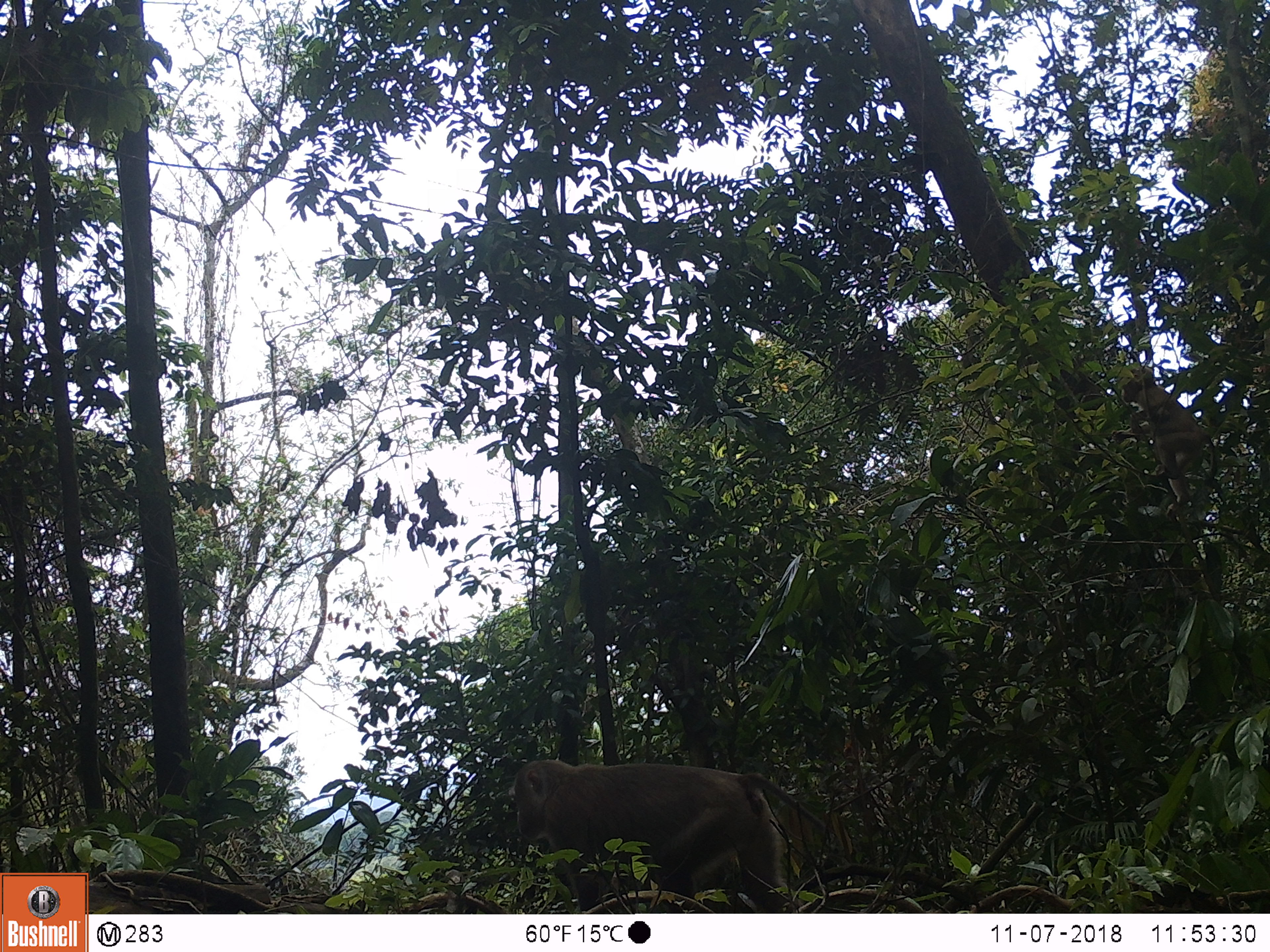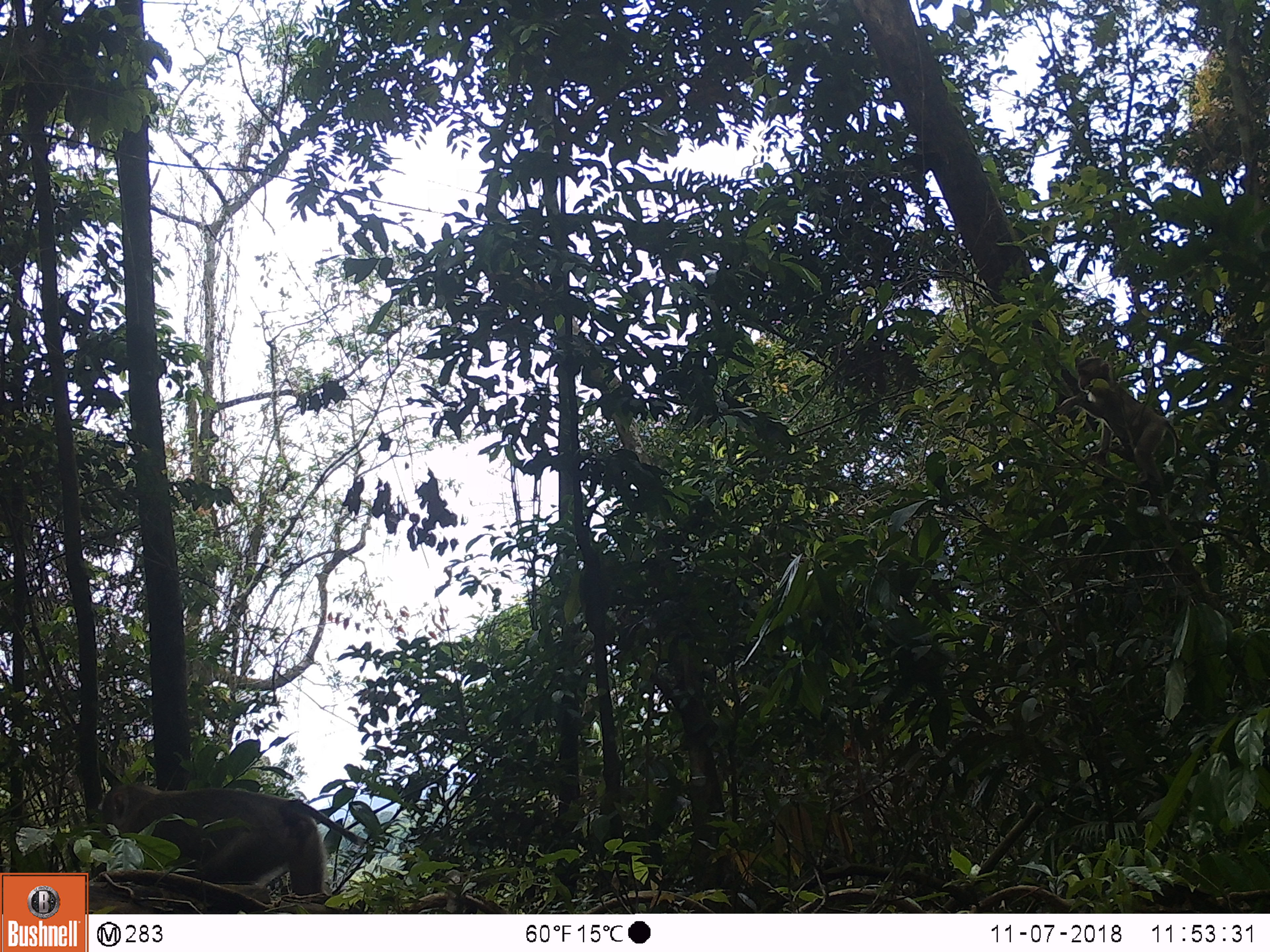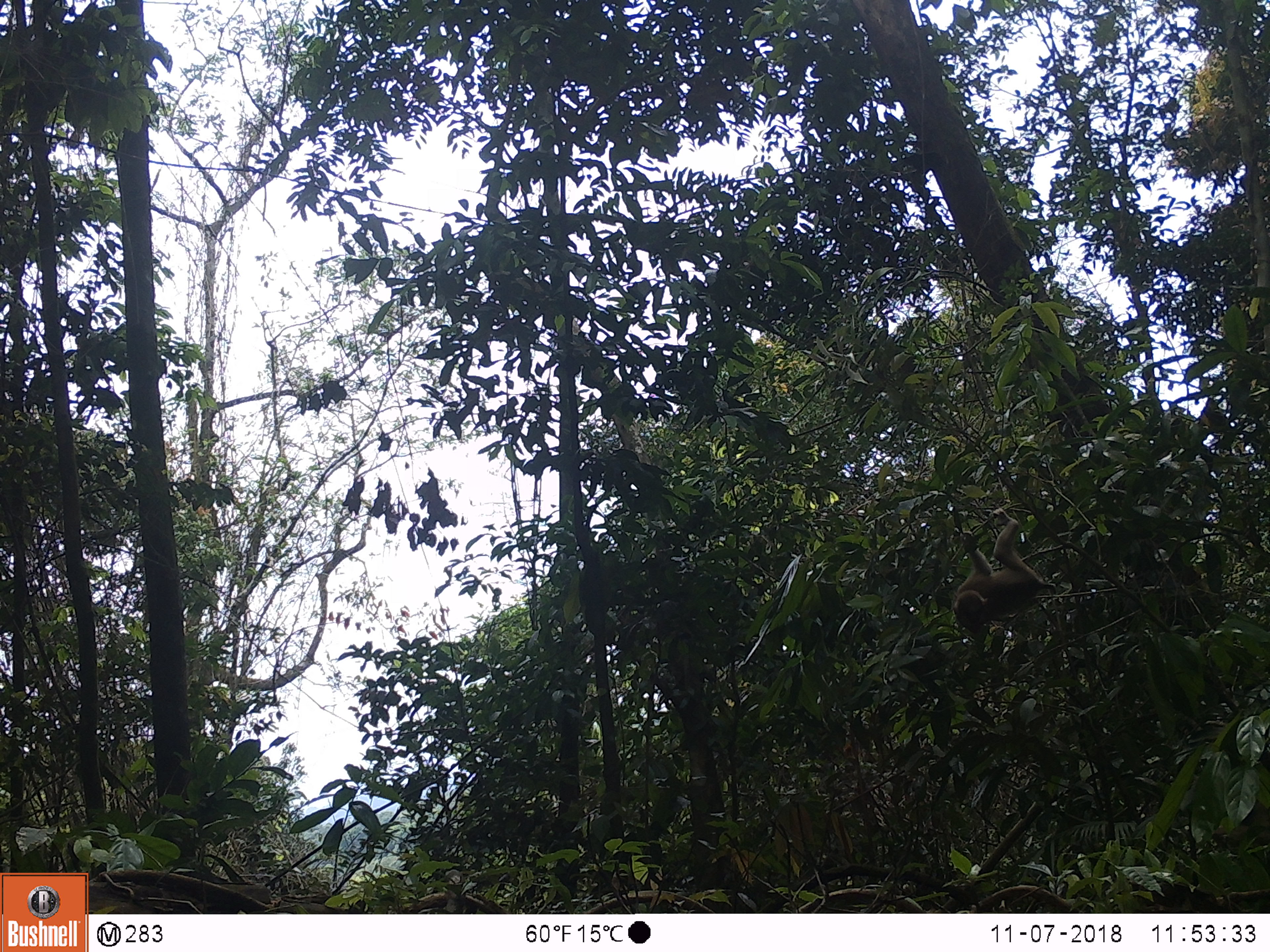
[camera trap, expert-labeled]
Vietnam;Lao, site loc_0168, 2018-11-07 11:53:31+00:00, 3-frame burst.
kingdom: Animalia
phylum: Chordata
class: Mammalia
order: Primates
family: Cercopithecidae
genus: Macaca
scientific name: Macaca nemestrina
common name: pig-tailed macaque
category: pig tailed macaque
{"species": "pig tailed macaque (pig-tailed macaque) (Macaca nemestrina)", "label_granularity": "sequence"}